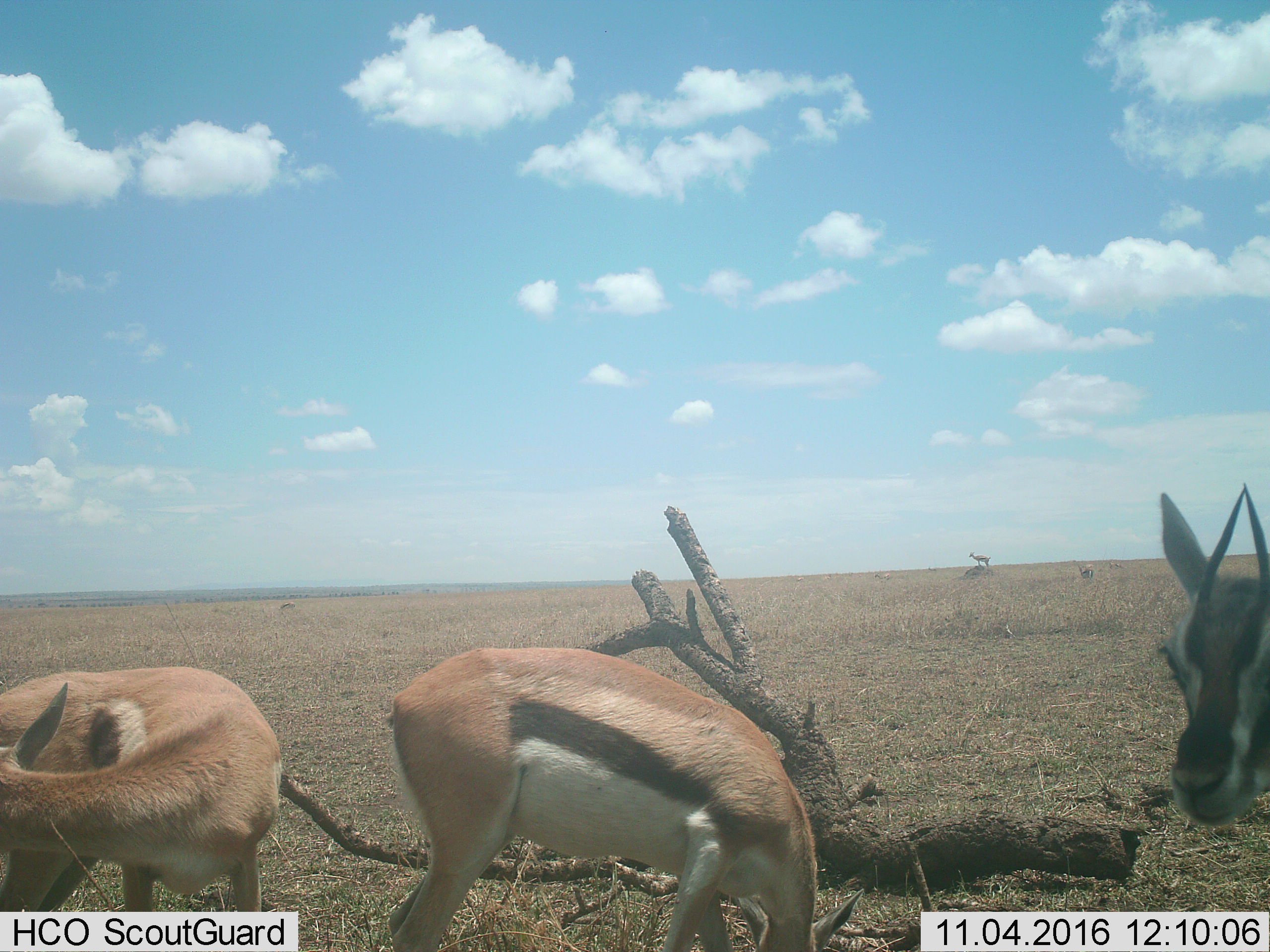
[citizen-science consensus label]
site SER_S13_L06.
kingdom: Animalia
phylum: Chordata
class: Mammalia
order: Artiodactyla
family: Bovidae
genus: Eudorcas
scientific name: Eudorcas thomsonii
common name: thomson's gazelle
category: gazellethomsons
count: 6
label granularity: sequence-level